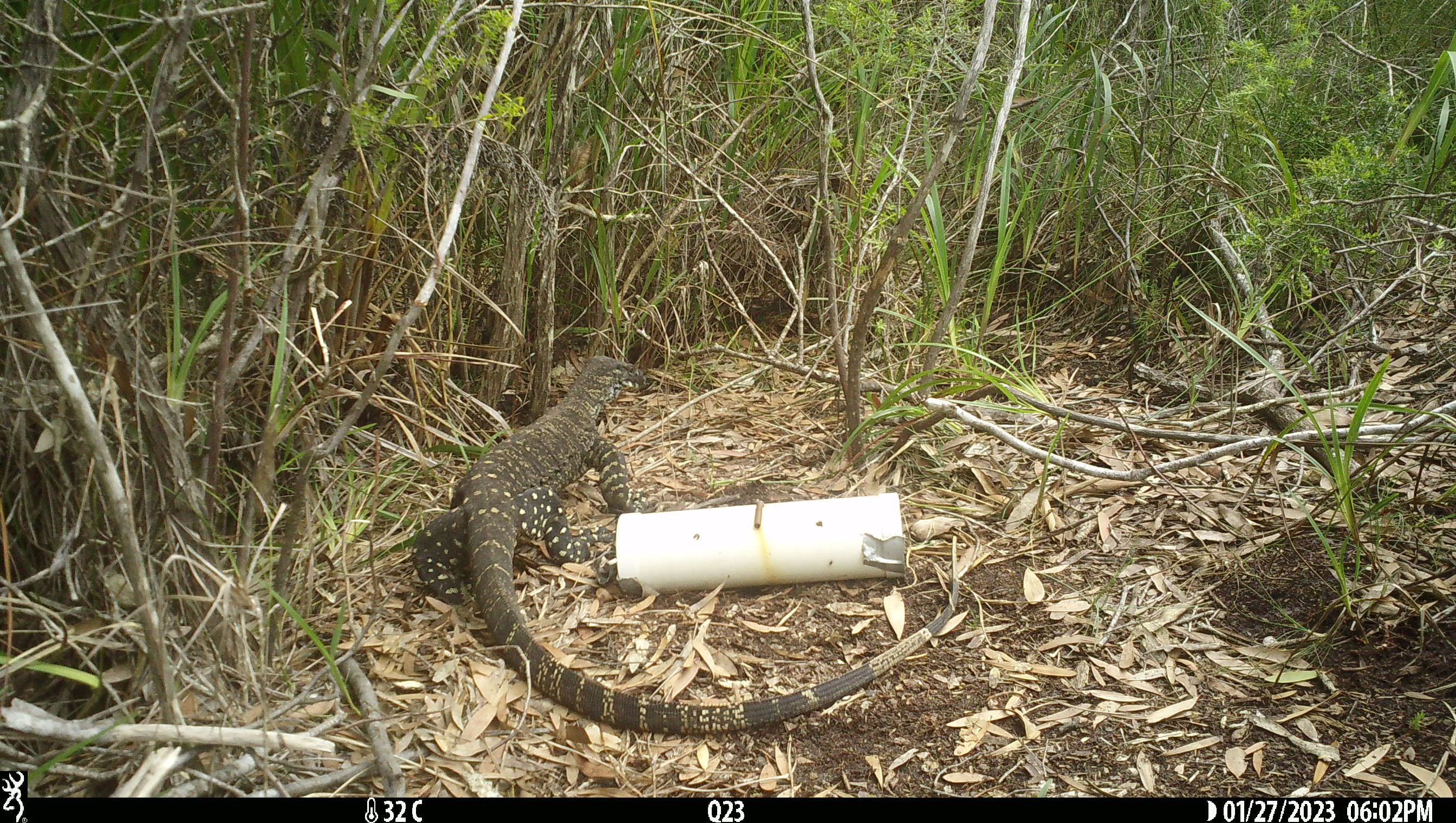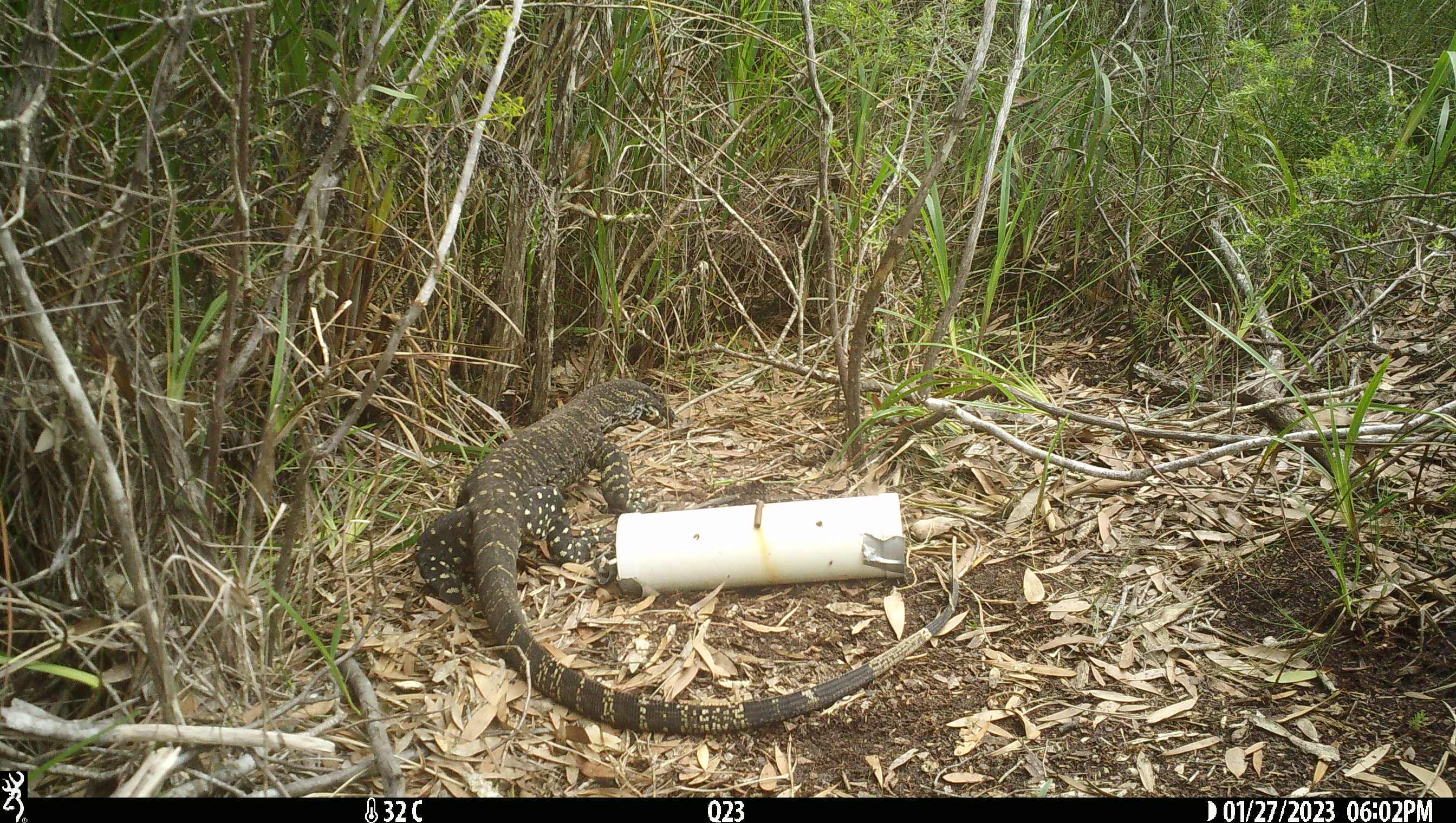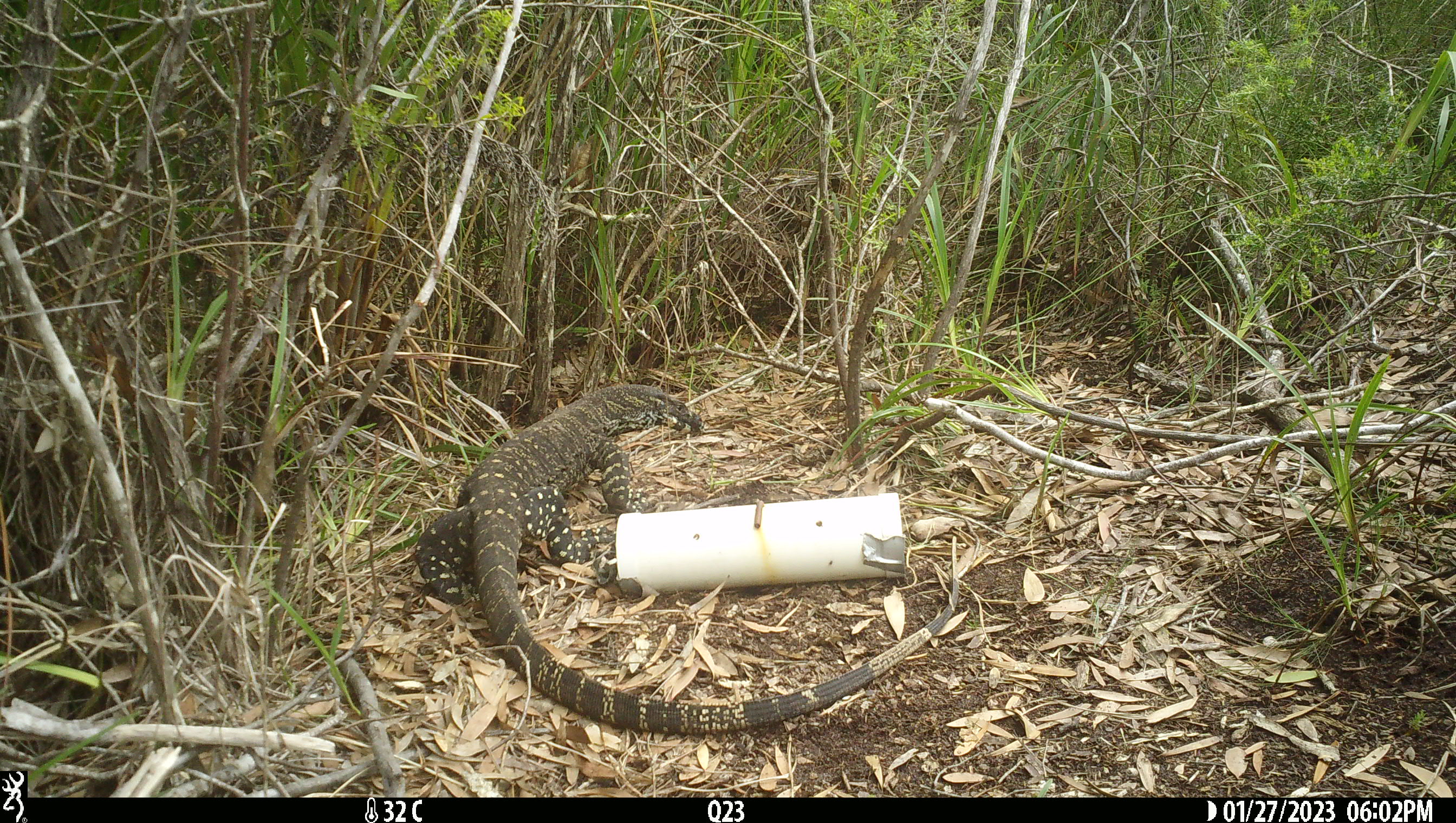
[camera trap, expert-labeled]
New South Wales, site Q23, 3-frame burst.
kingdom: Animalia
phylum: Chordata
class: Reptilia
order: Squamata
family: Varanidae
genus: Varanus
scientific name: Varanus varius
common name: lace monitor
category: goanna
Goanna (lace monitor) (Varanus varius).